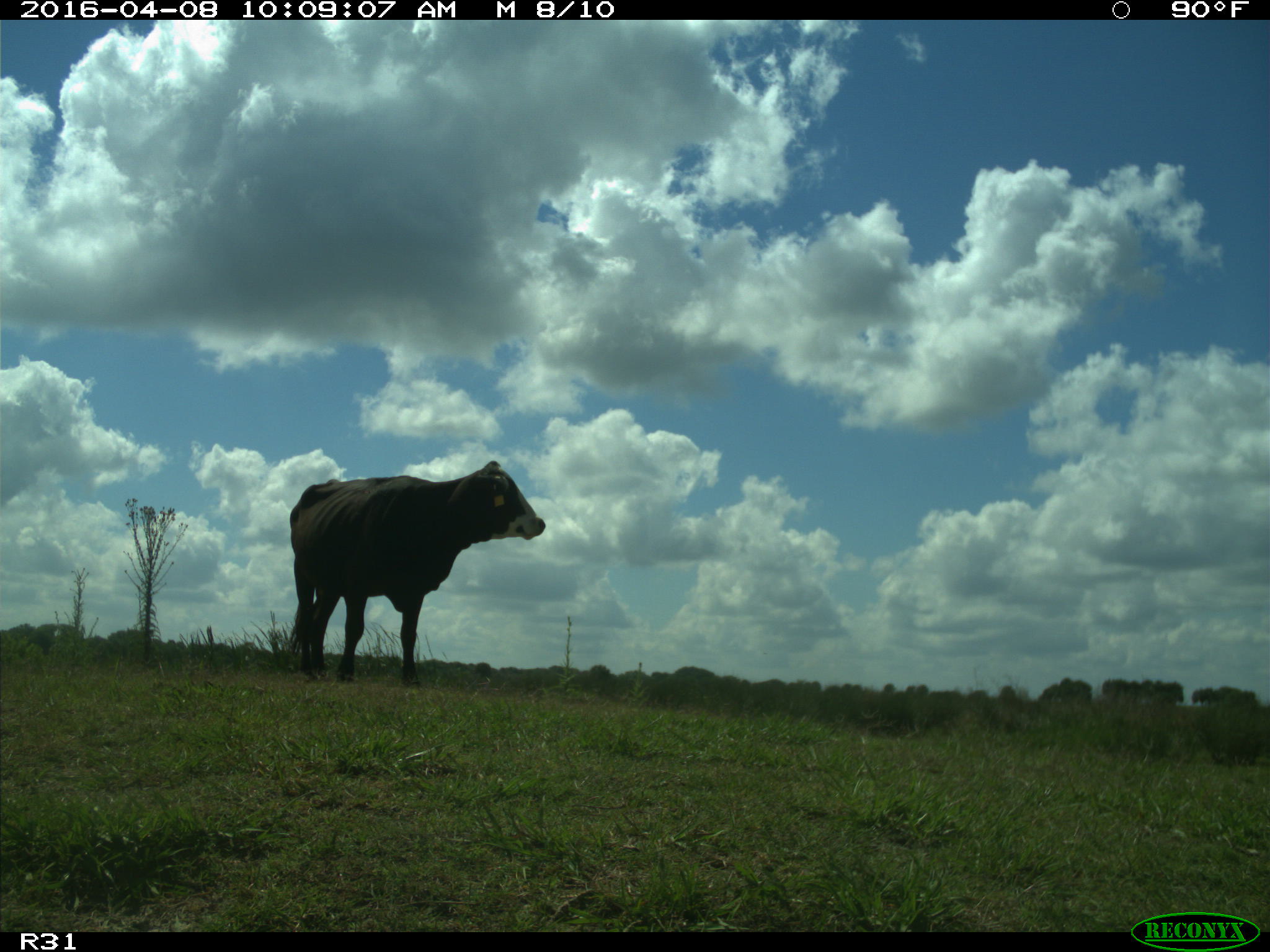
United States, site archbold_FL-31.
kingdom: Animalia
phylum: Chordata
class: Mammalia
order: Artiodactyla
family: Bovidae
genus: Bos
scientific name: Bos taurus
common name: domestic cow